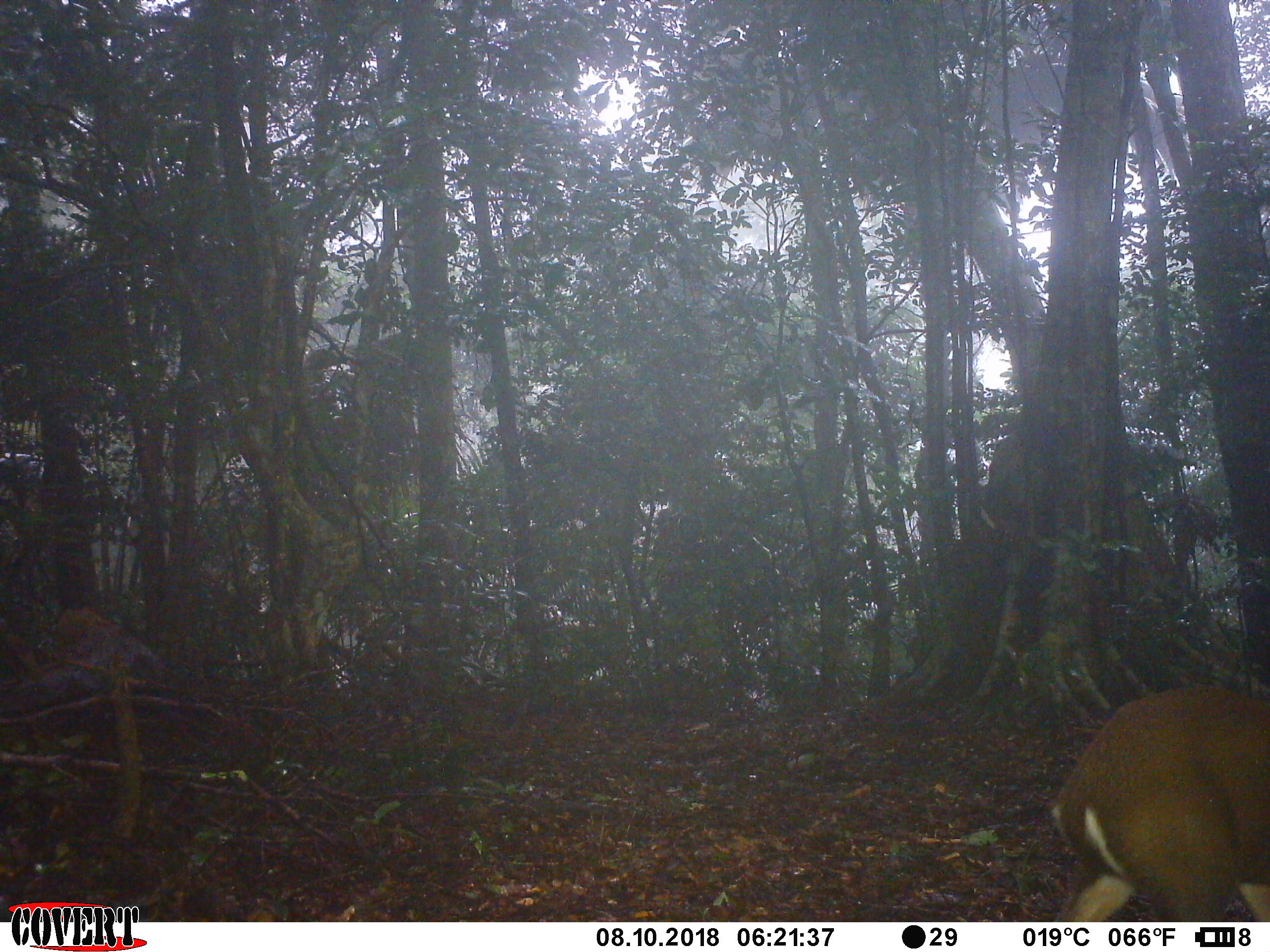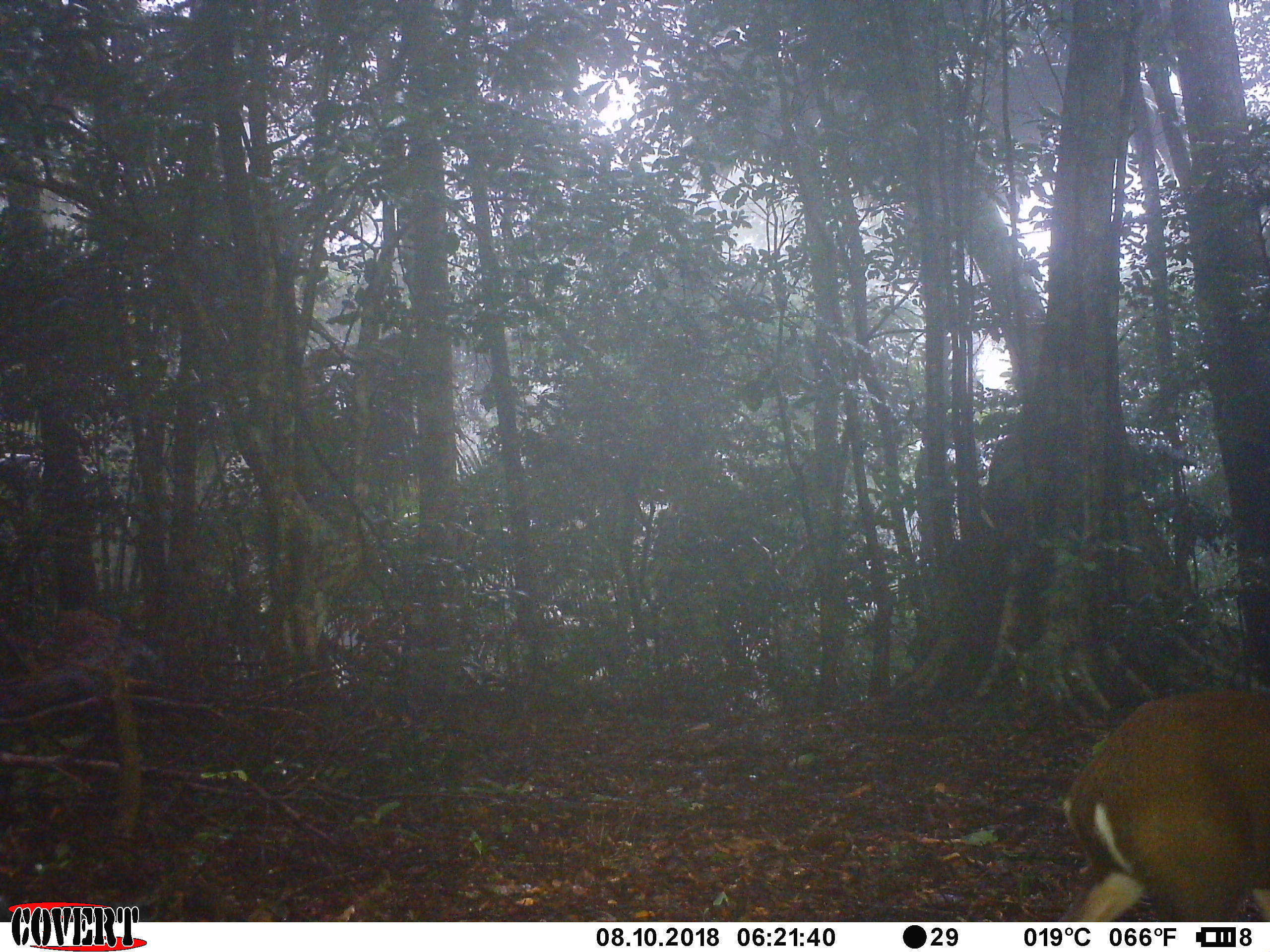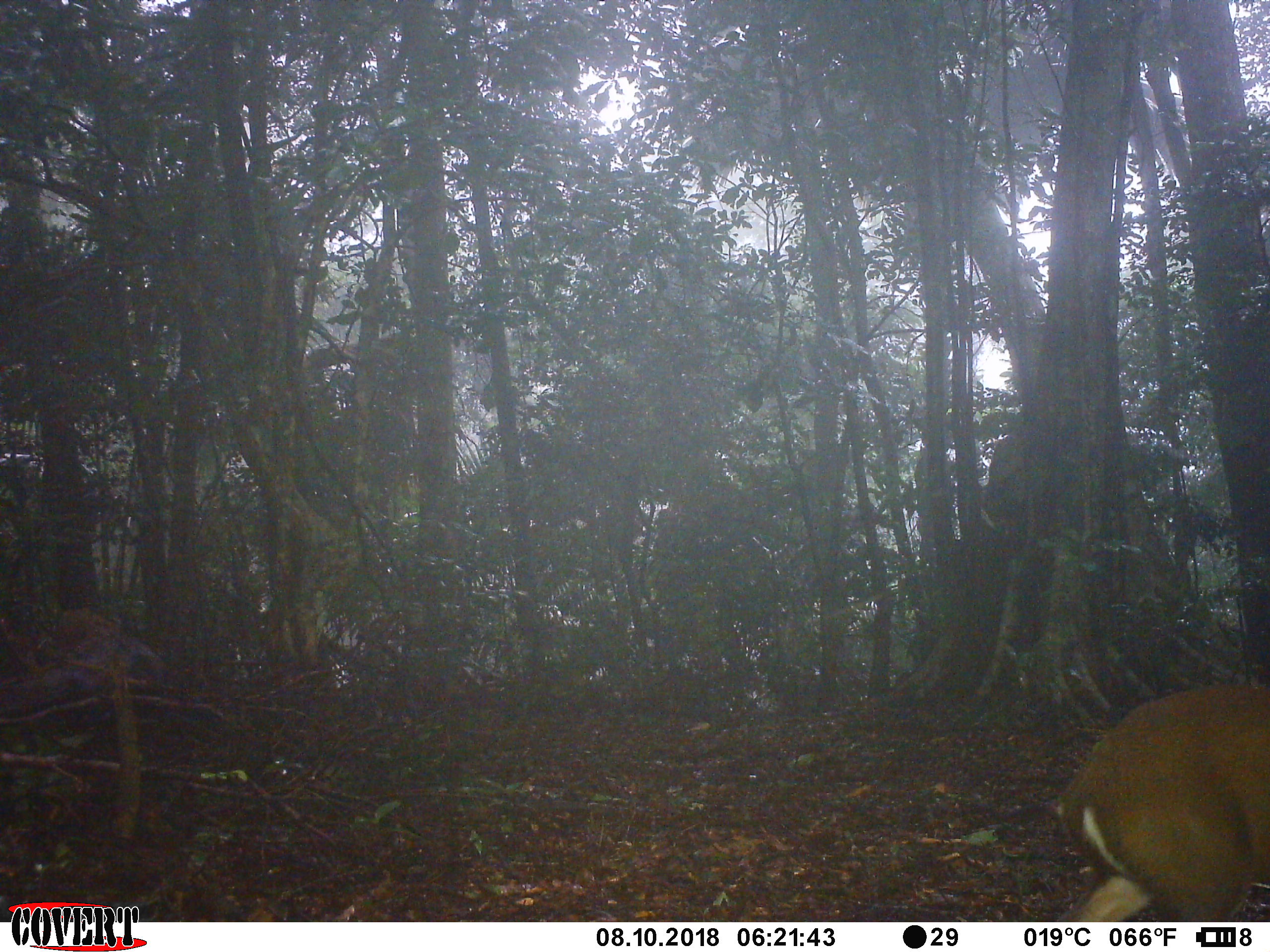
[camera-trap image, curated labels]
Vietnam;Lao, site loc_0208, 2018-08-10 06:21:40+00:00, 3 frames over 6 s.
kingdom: Animalia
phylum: Chordata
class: Mammalia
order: Artiodactyla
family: Cervidae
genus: Muntiacus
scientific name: Muntiacus rooseveltorum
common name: roosevelt's muntjac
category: roosevelts muntjac group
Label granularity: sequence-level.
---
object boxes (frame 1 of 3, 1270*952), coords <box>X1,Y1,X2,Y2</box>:
roosevelts muntjac group: <box>1045,679,1270,922</box>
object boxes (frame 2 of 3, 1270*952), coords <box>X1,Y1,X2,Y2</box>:
roosevelts muntjac group: <box>1059,685,1270,922</box>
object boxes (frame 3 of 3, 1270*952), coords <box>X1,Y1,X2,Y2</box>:
roosevelts muntjac group: <box>1056,681,1270,922</box>